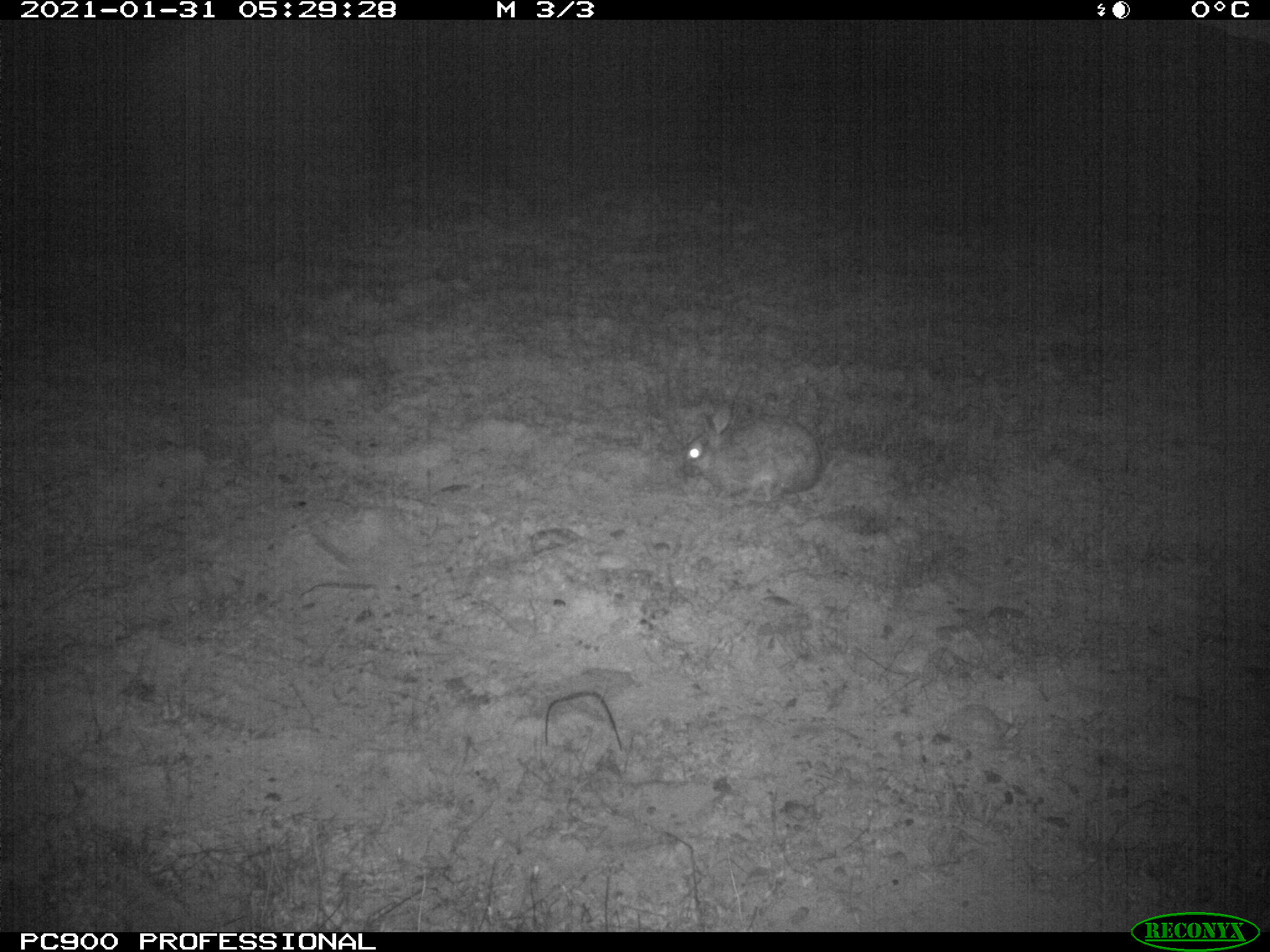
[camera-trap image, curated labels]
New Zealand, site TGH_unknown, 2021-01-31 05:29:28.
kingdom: Animalia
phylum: Chordata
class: Mammalia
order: Lagomorpha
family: Leporidae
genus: Oryctolagus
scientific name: Oryctolagus cuniculus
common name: european rabbit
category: rabbit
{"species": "rabbit (european rabbit) (Oryctolagus cuniculus)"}